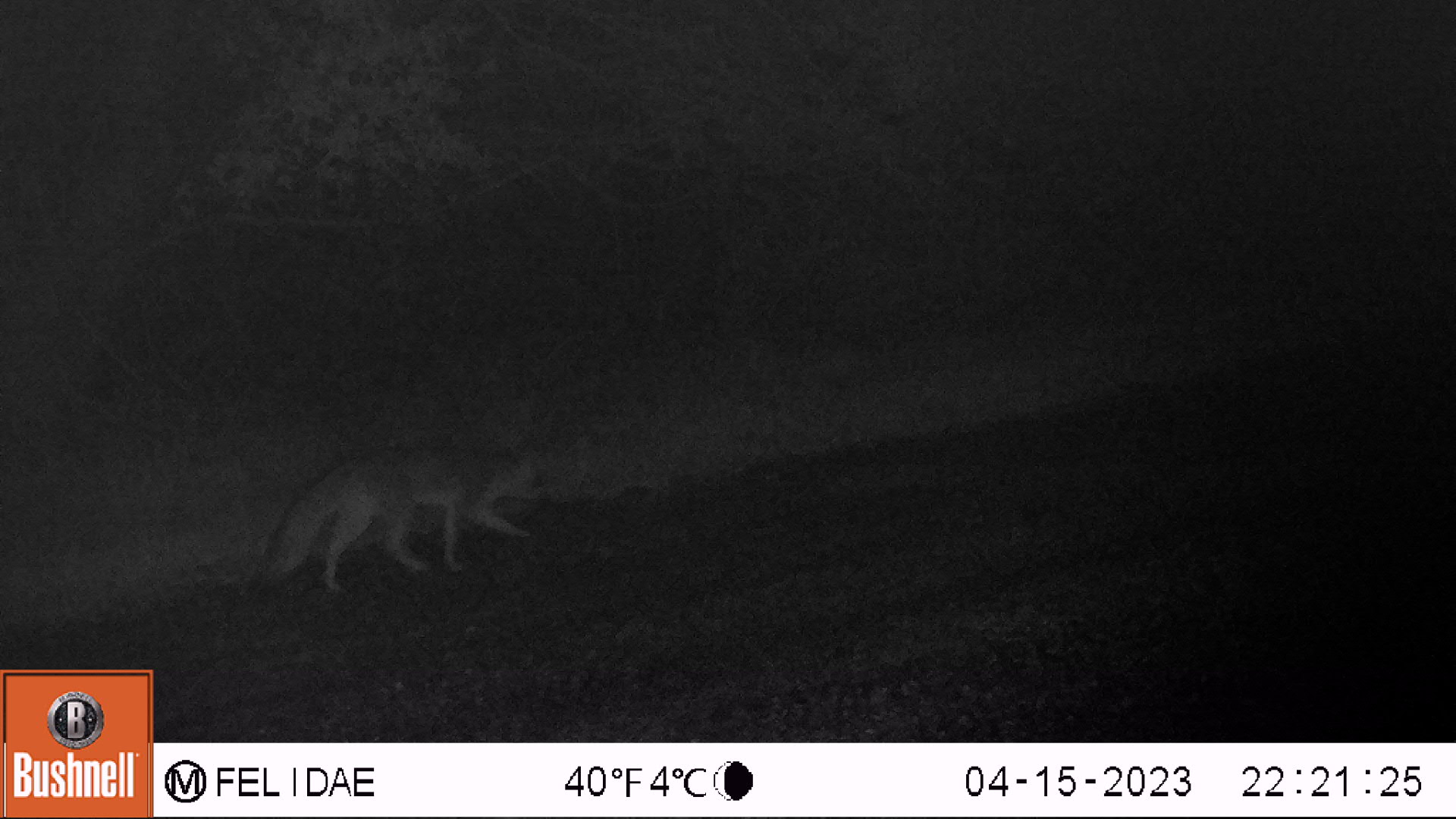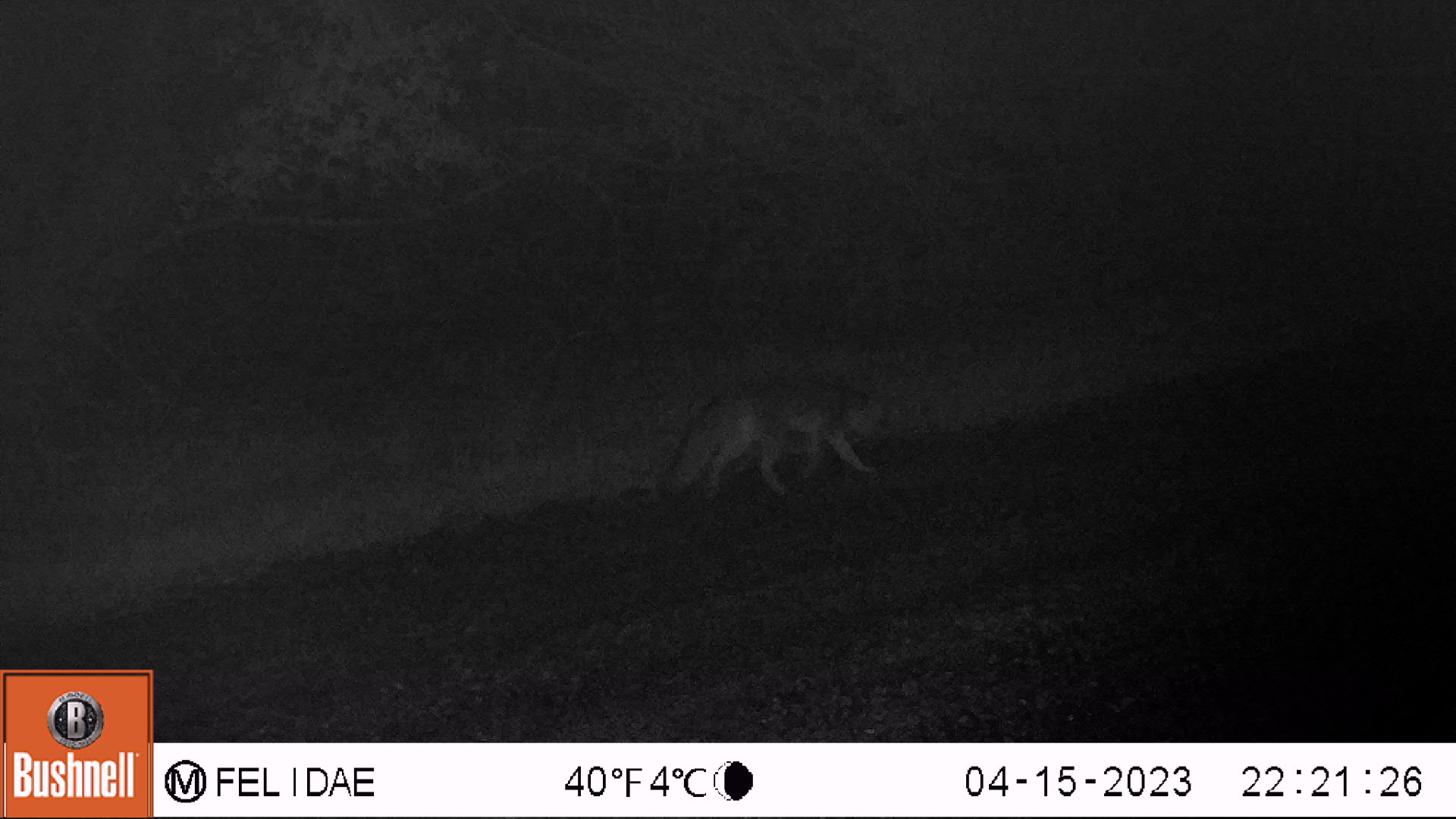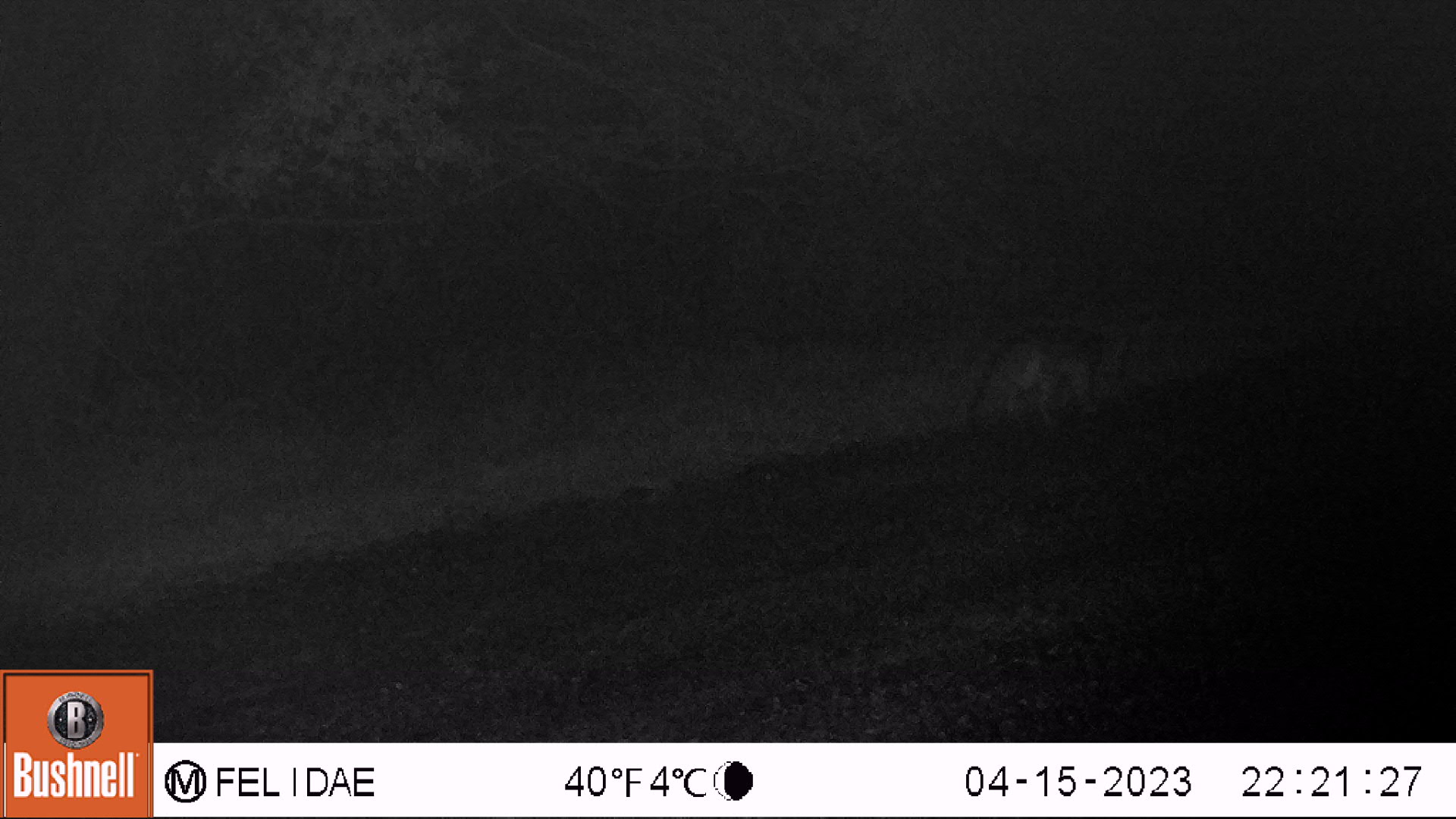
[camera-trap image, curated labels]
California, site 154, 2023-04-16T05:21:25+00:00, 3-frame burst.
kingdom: Animalia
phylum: Chordata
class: Mammalia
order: Carnivora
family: Canidae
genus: Urocyon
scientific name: Urocyon cinereoargenteus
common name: gray fox